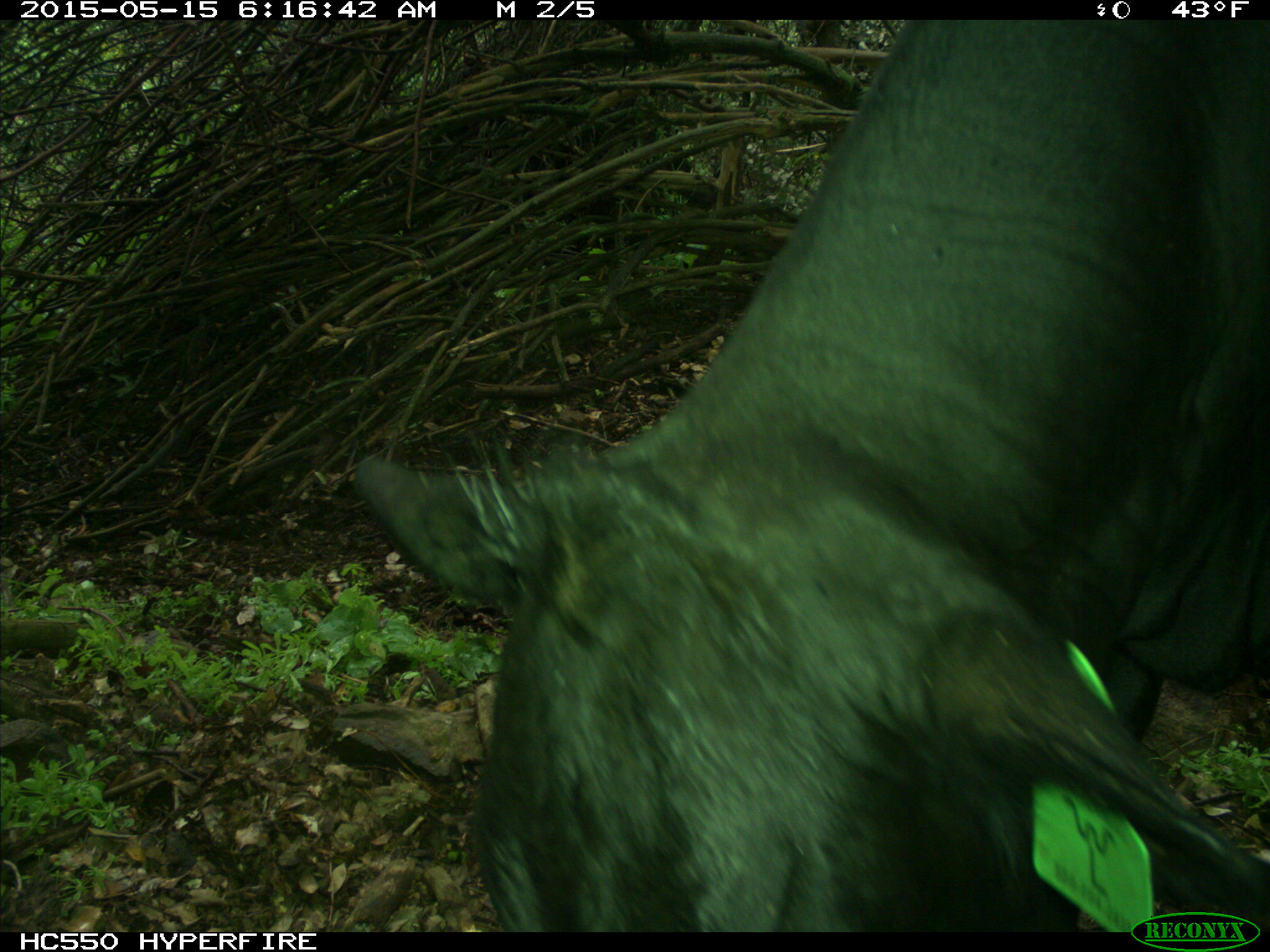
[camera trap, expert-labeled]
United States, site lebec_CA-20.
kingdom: Animalia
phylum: Chordata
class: Mammalia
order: Artiodactyla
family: Bovidae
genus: Bos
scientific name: Bos taurus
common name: domestic cow